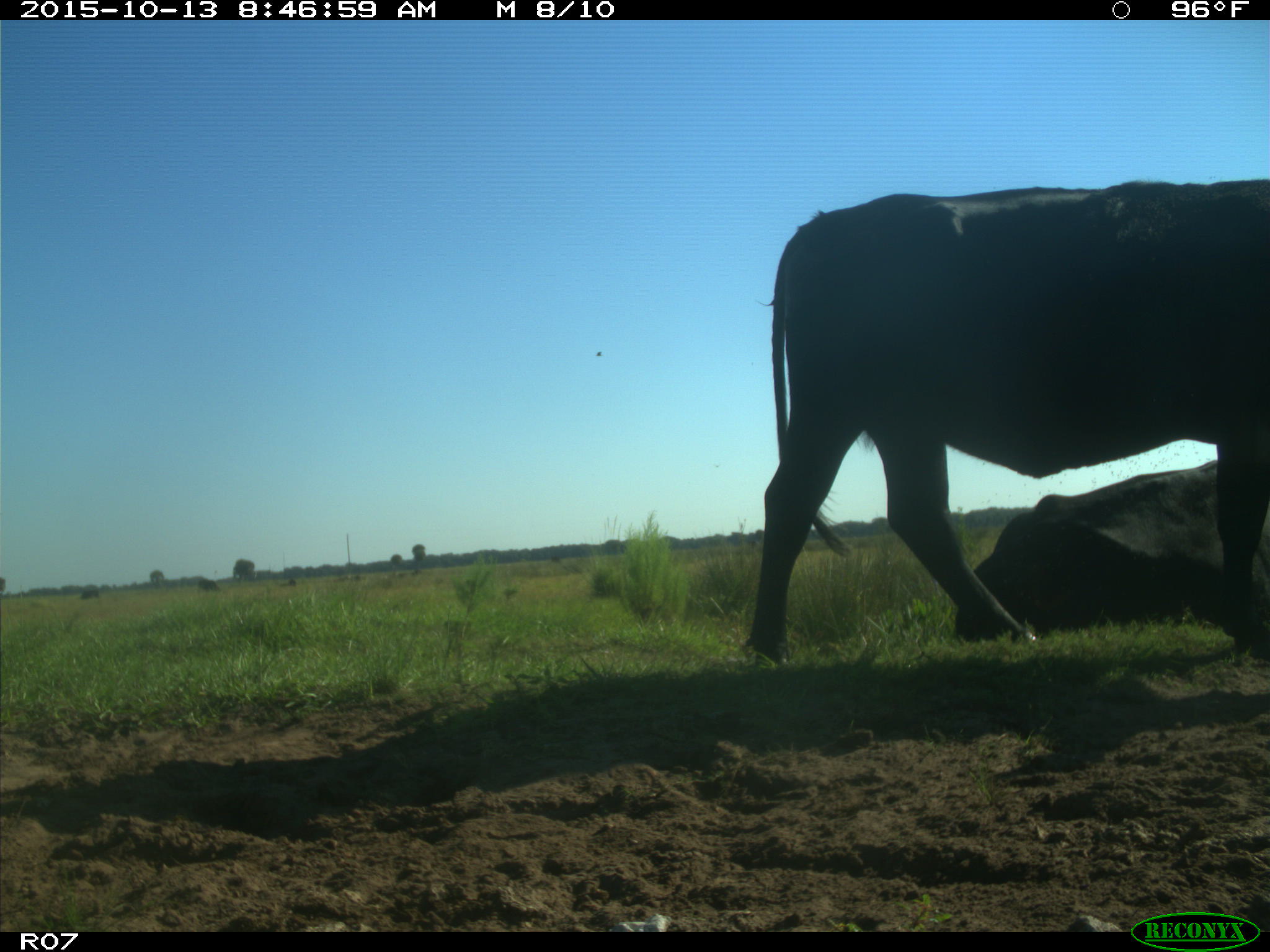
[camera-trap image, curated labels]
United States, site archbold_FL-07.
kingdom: Animalia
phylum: Chordata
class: Mammalia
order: Artiodactyla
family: Bovidae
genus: Bos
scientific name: Bos taurus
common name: domestic cow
Bos taurus (domestic cow).